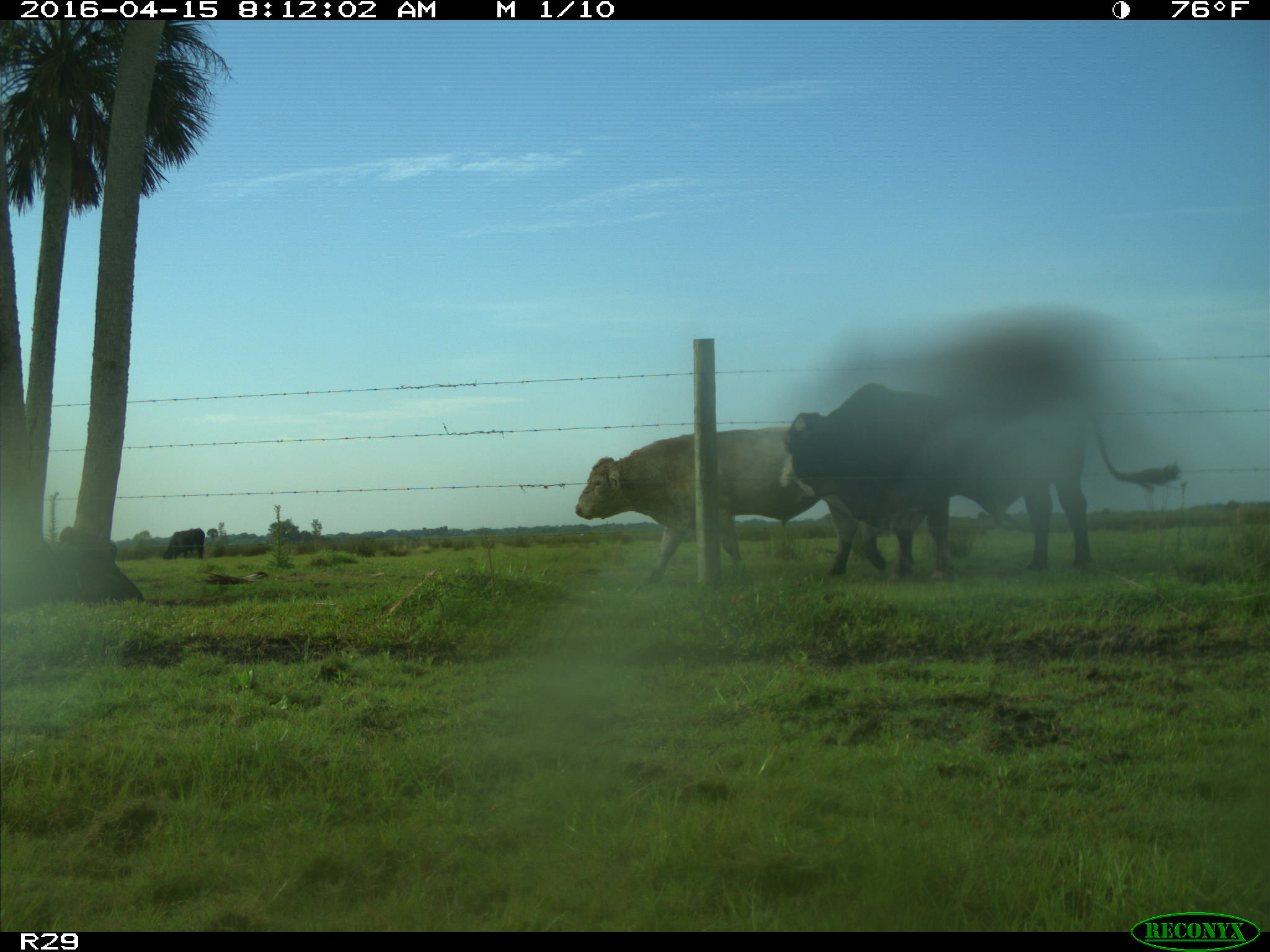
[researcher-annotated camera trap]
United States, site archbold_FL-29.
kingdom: Animalia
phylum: Chordata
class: Mammalia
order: Artiodactyla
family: Bovidae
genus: Bos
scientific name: Bos taurus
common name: domestic cow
Bos taurus (domestic cow).